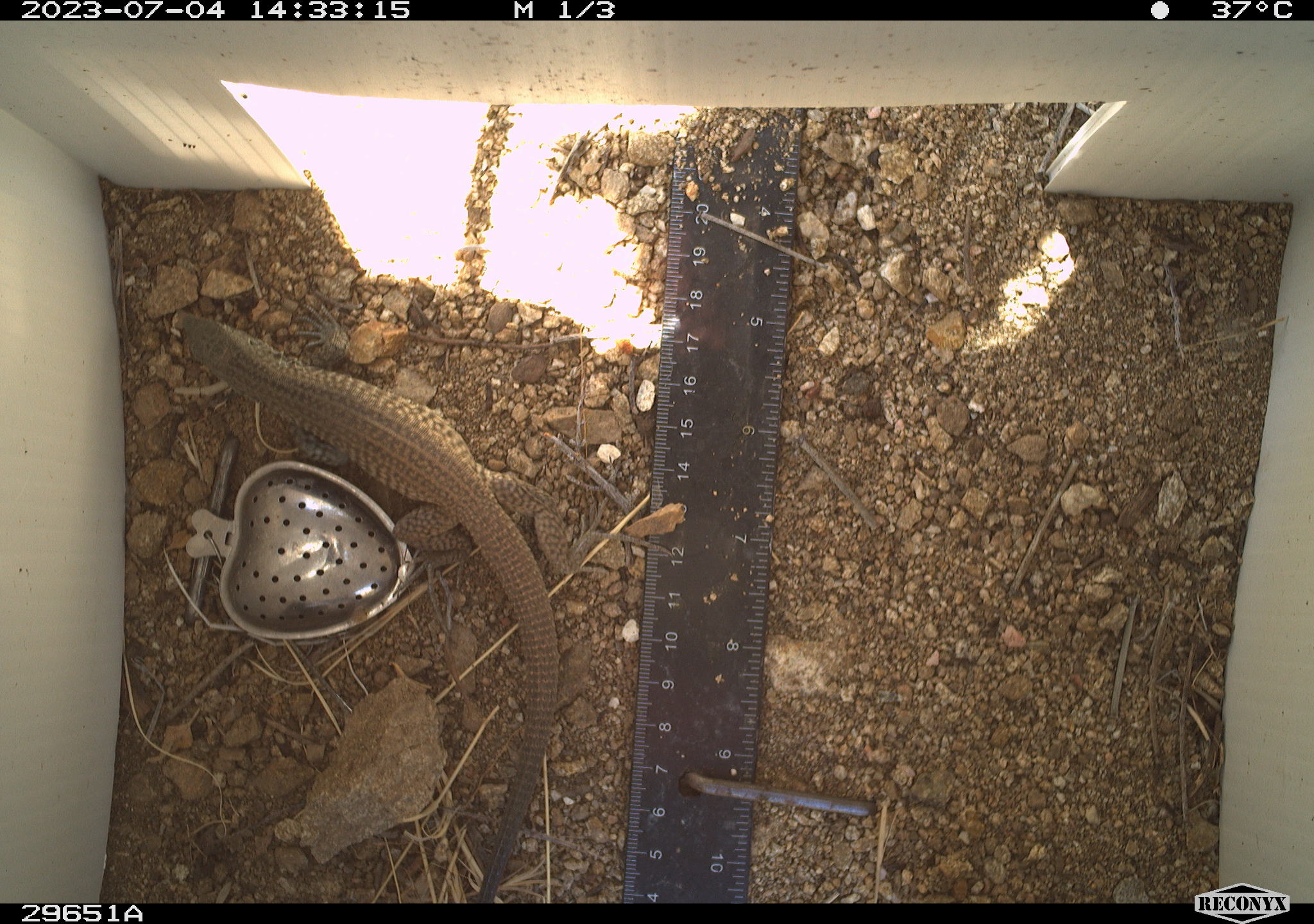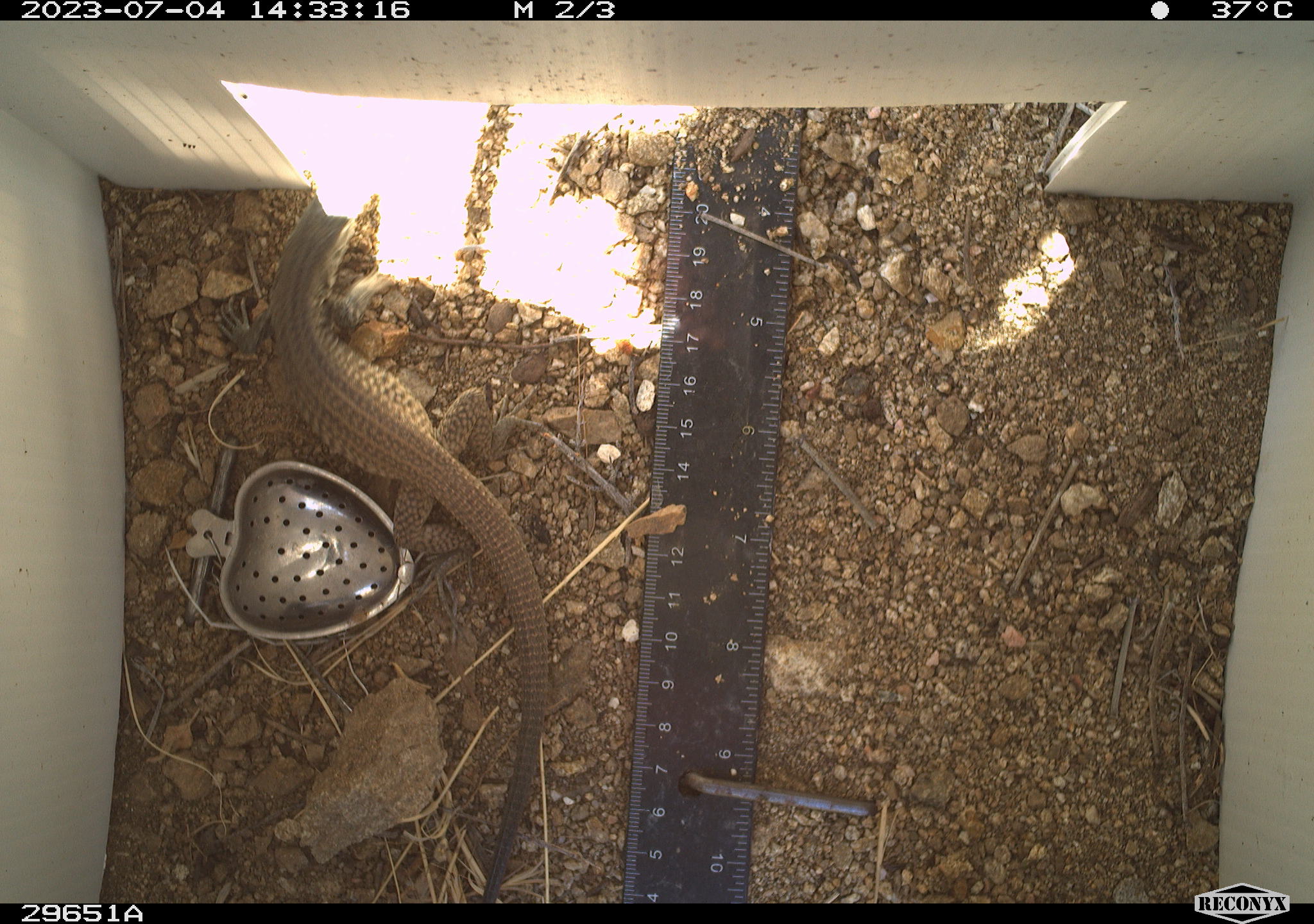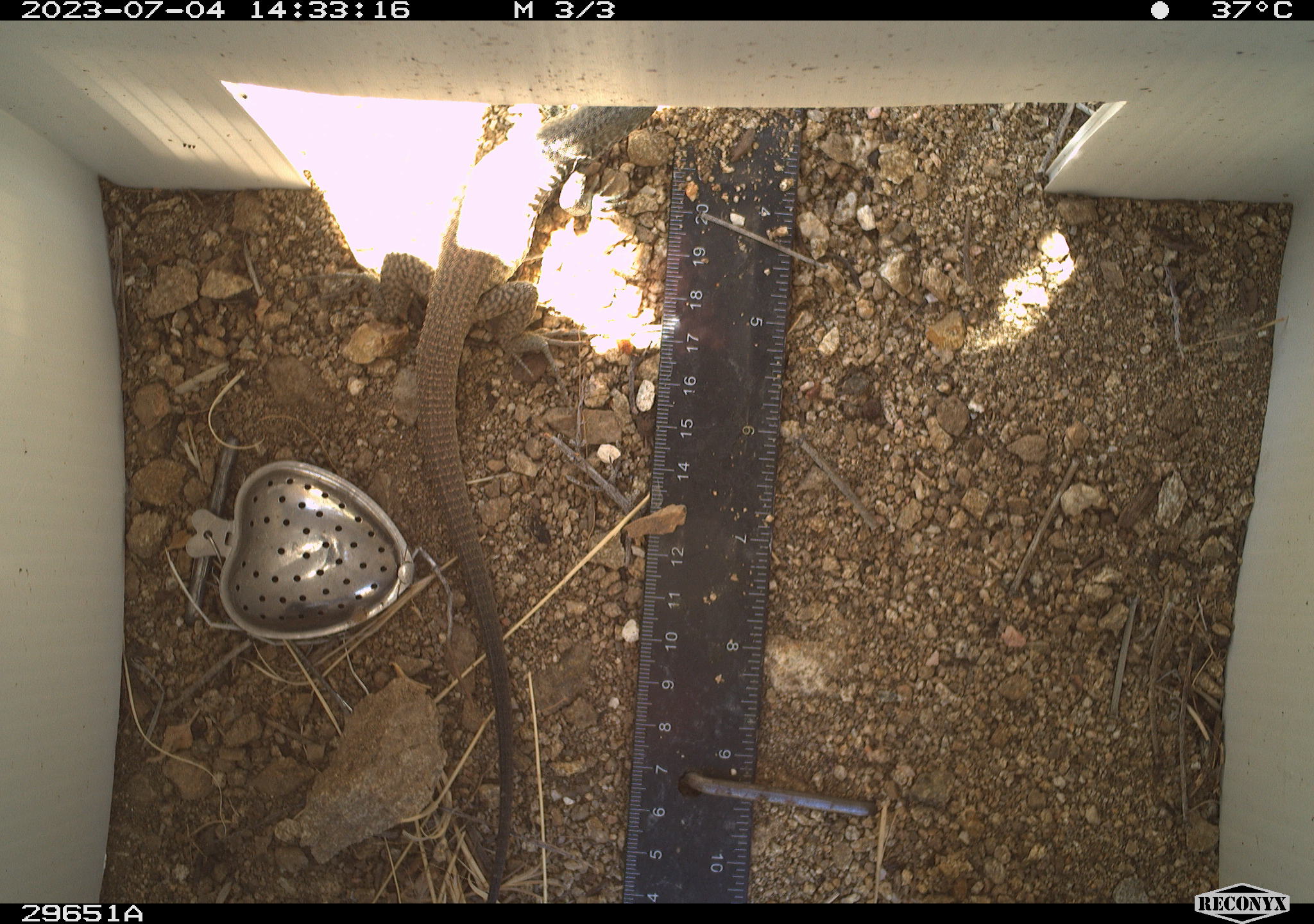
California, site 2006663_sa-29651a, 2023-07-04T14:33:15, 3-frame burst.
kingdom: Animalia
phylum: Chordata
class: Reptilia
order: Squamata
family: Teiidae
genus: Aspidoscelis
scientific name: Aspidoscelis tigris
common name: western whiptail